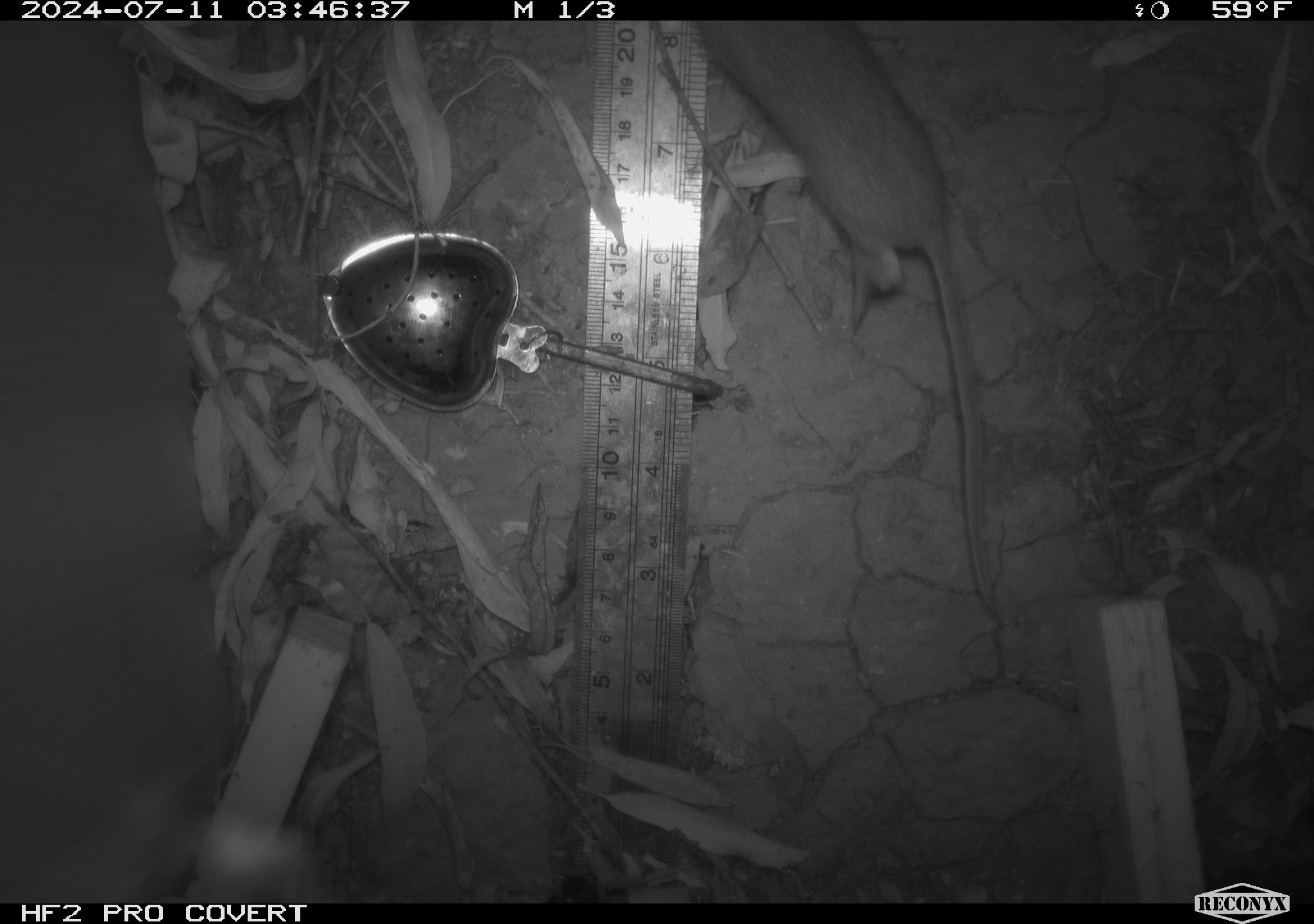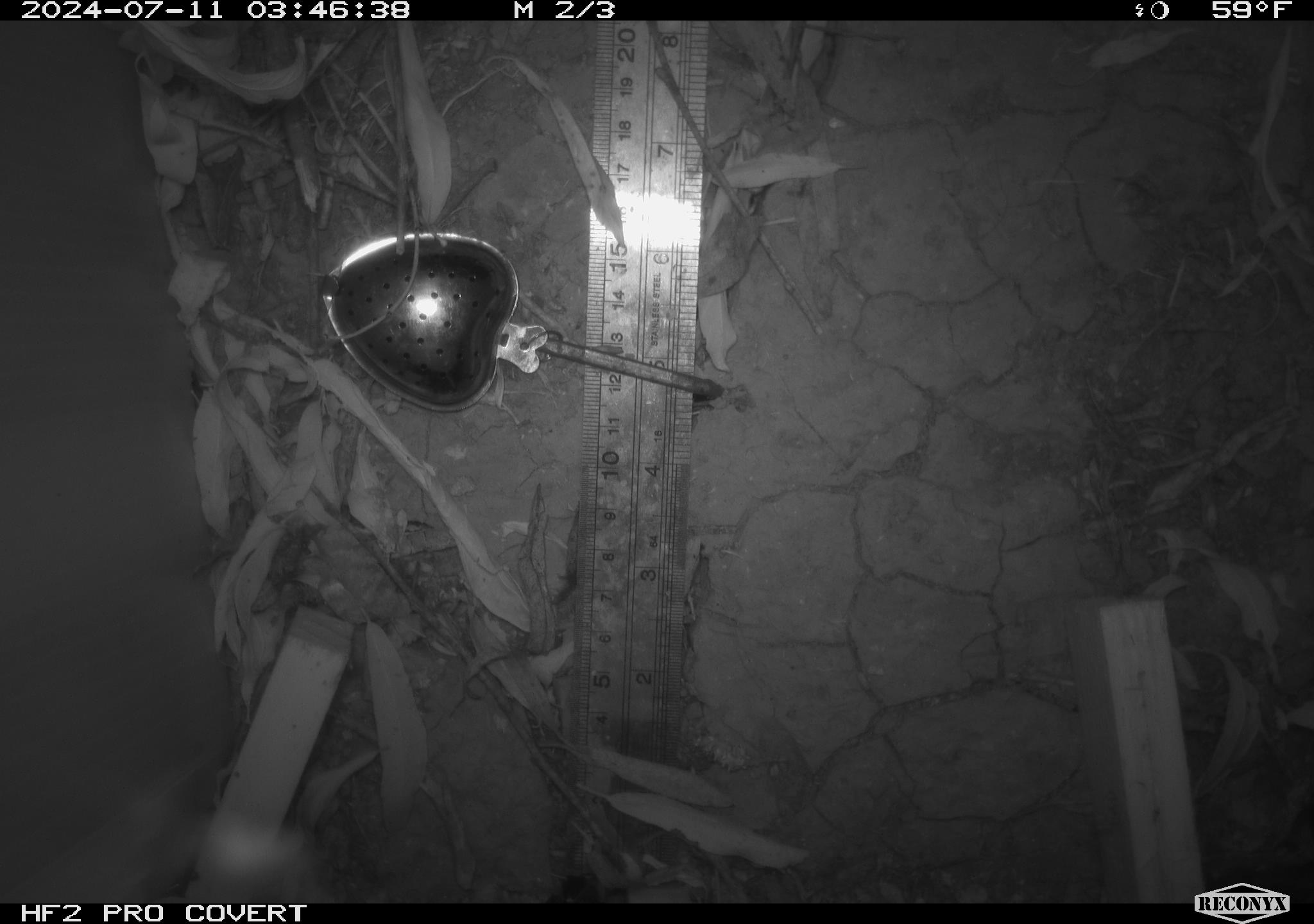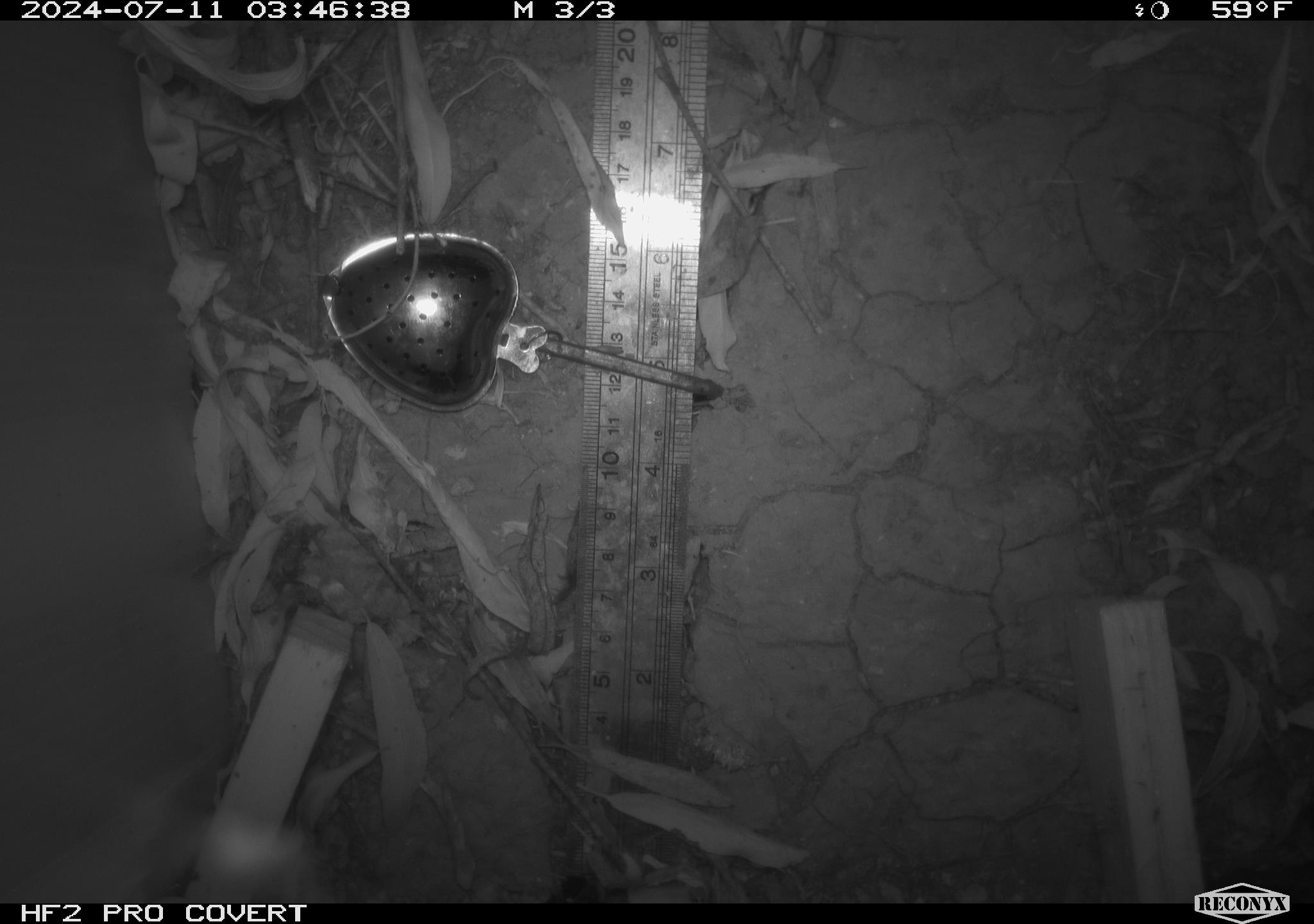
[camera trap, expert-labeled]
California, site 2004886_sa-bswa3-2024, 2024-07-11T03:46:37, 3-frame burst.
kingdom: Animalia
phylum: Chordata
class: Mammalia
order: Rodentia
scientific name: Rodentia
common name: mouse species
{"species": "mouse species (Rodentia)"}